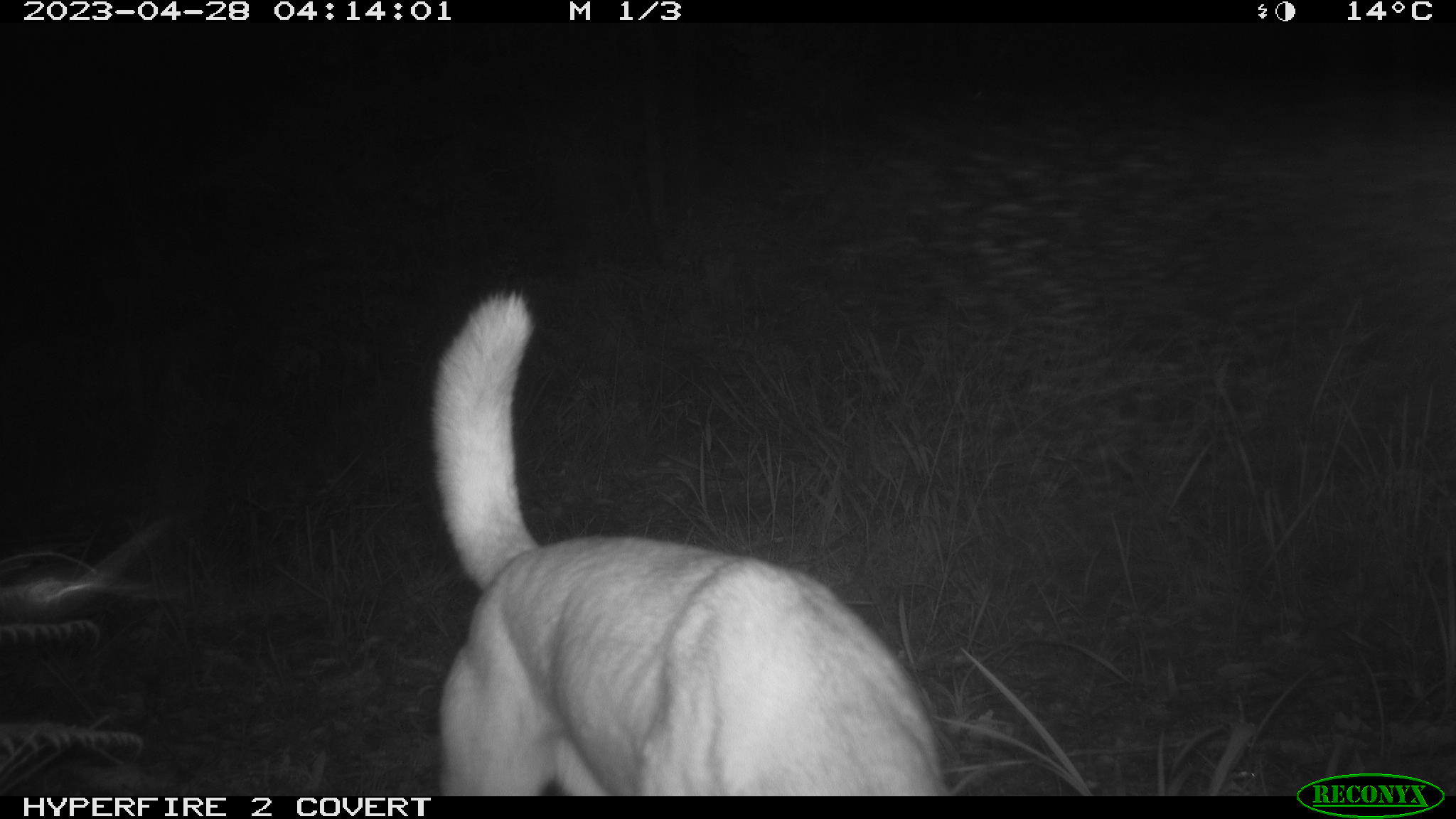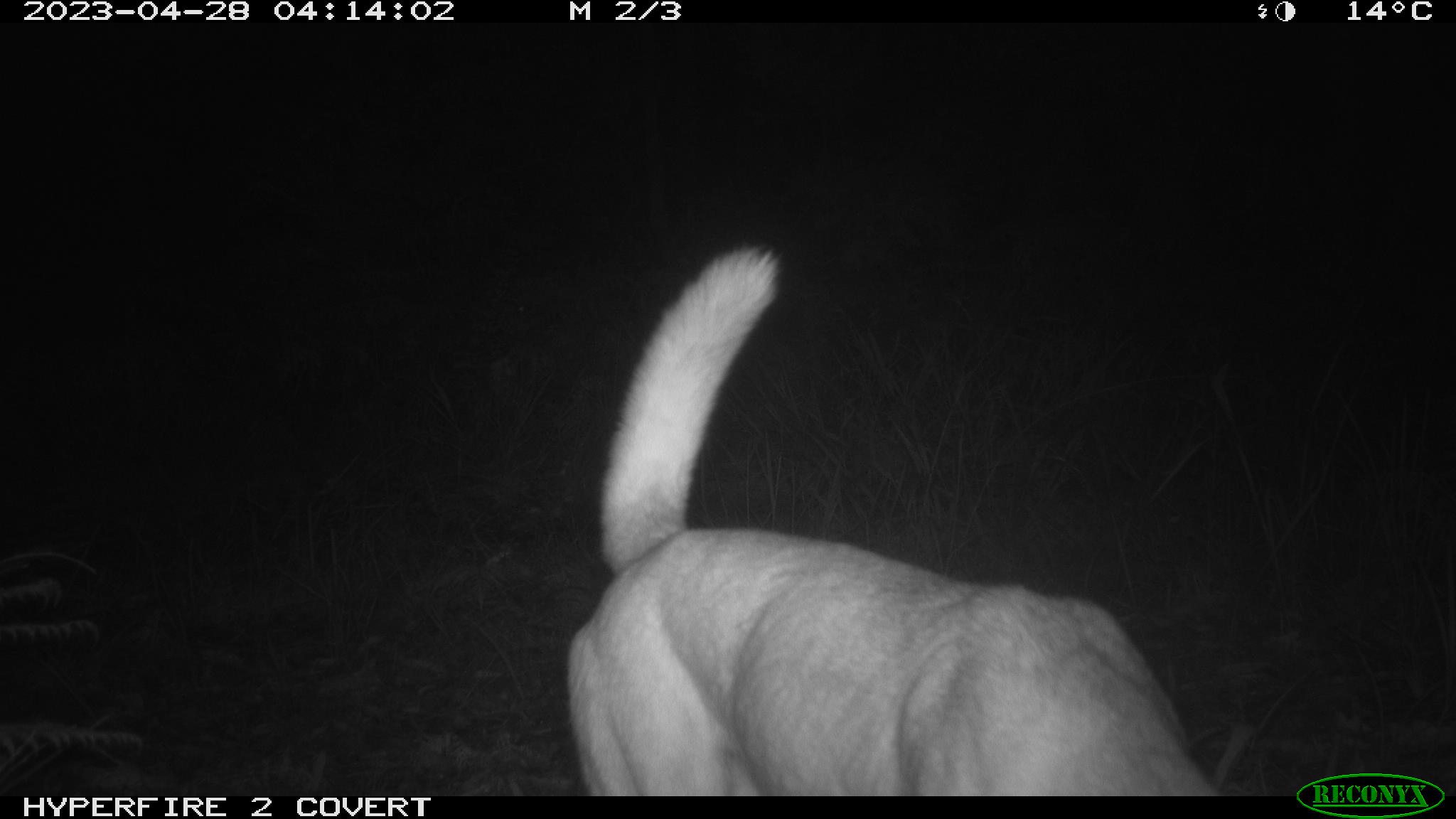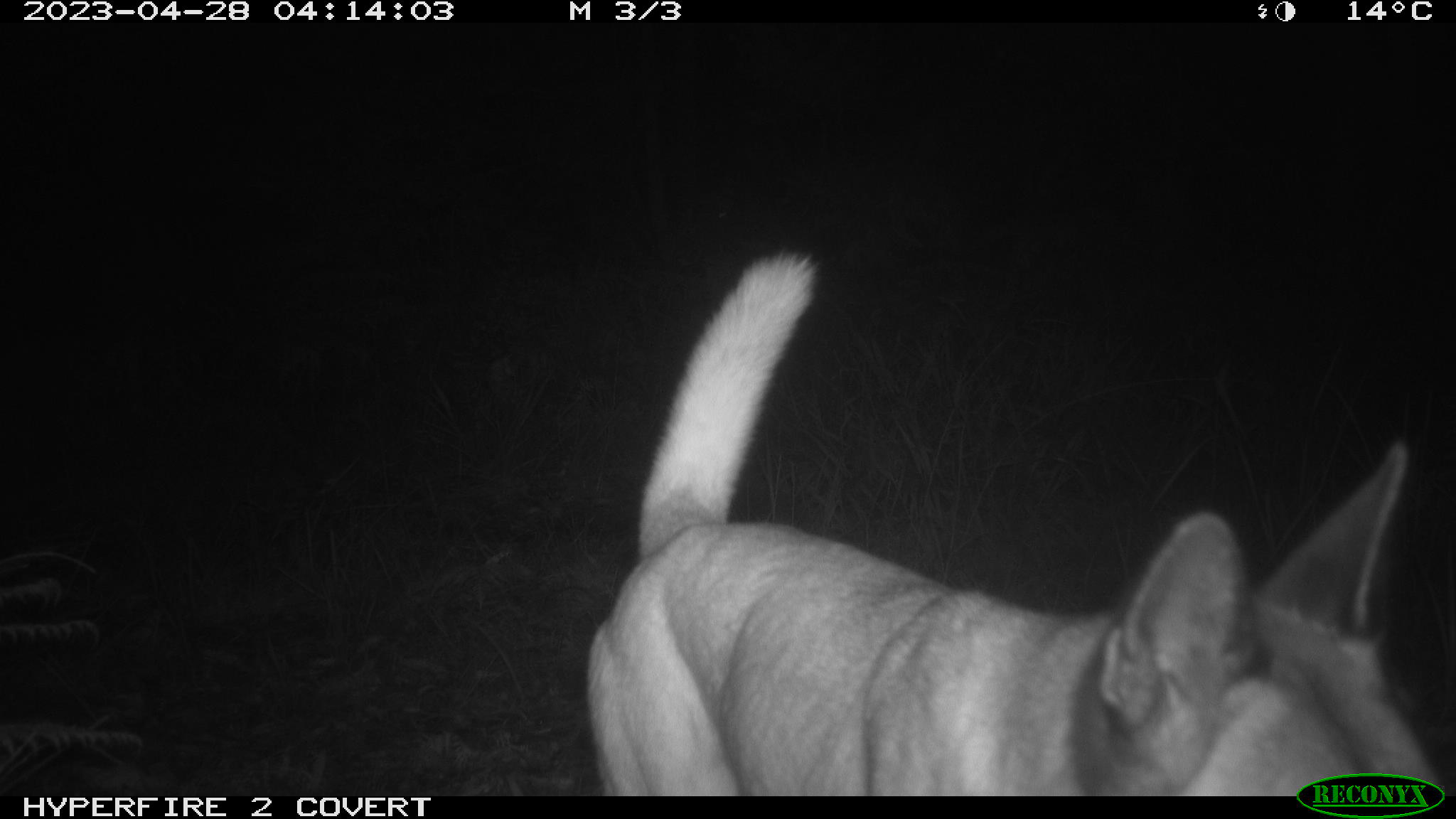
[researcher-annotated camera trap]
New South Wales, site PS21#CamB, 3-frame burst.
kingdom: Animalia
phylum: Chordata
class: Mammalia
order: Carnivora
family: Canidae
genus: Canis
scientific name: Canis familiaris dingo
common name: dingo